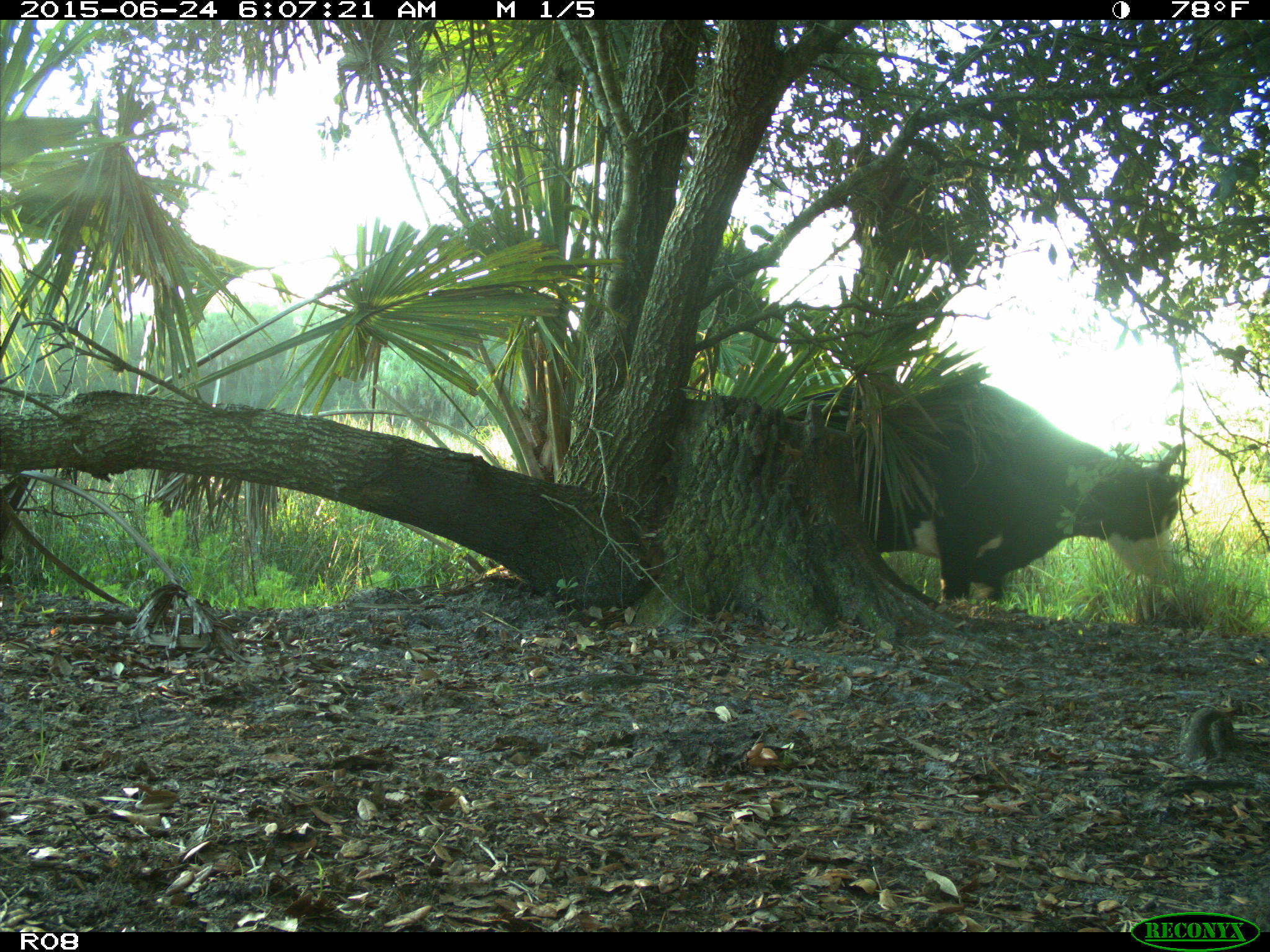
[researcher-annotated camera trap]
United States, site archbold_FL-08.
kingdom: Animalia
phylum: Chordata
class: Mammalia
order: Artiodactyla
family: Bovidae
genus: Bos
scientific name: Bos taurus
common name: domestic cow